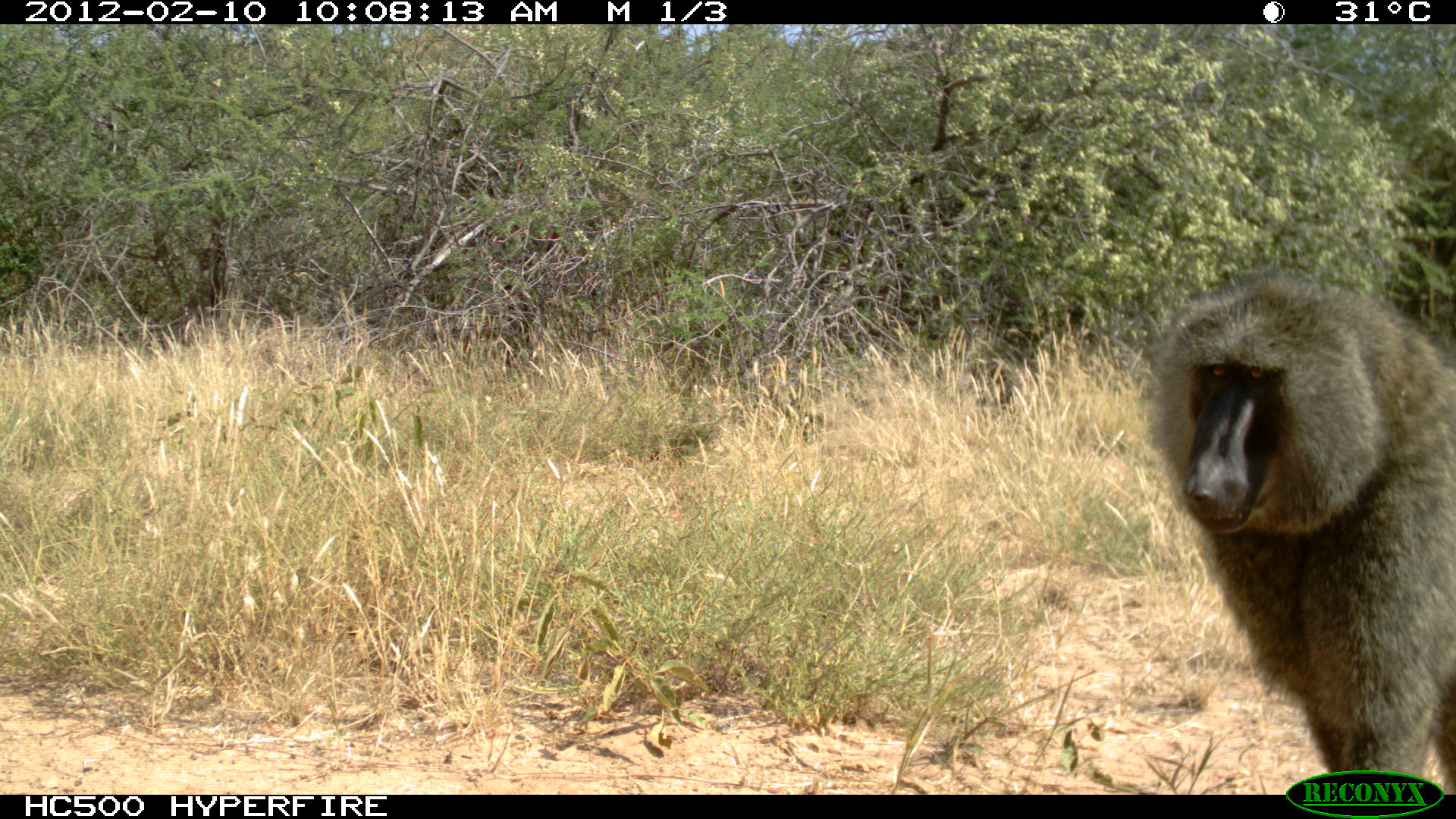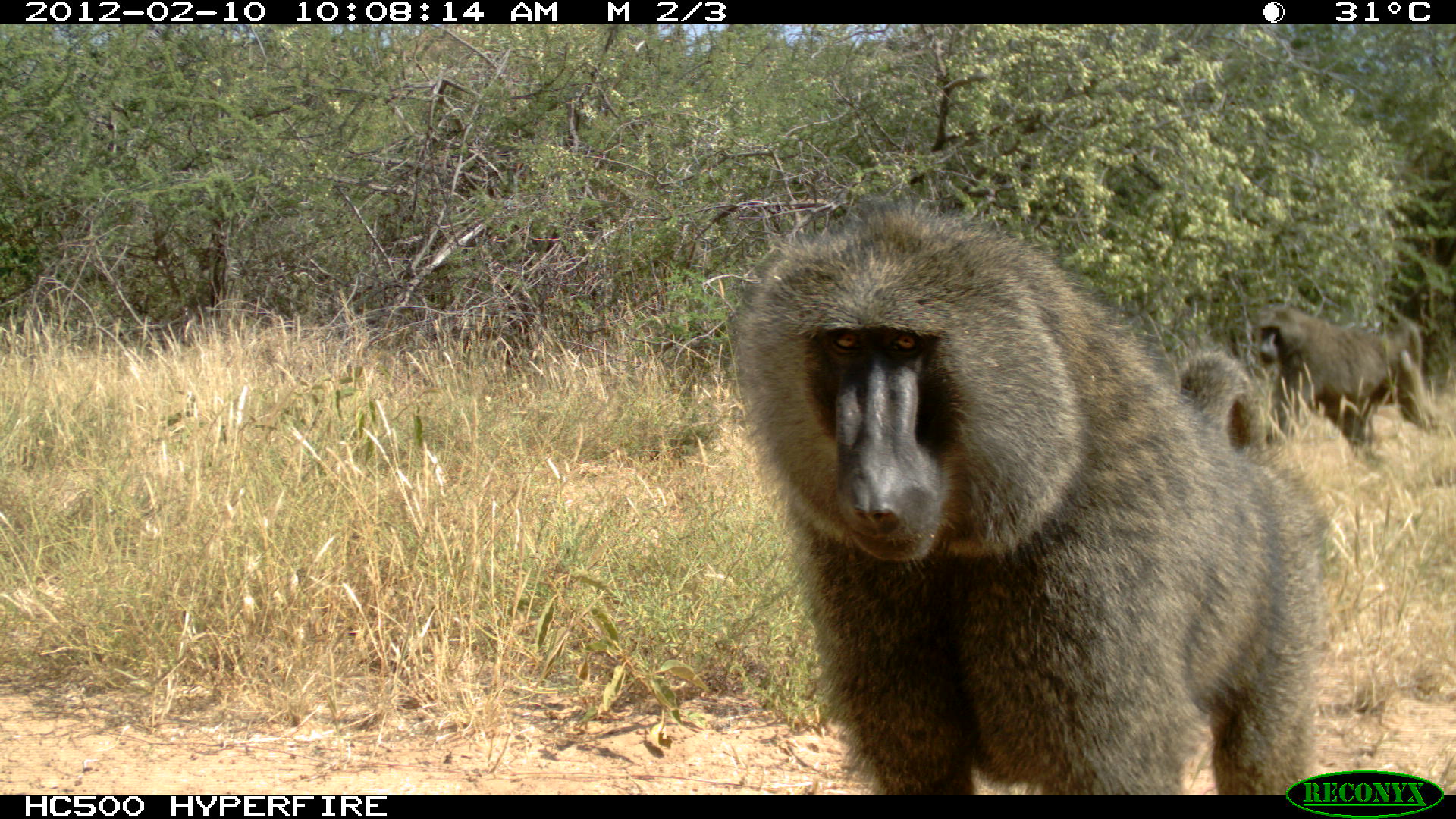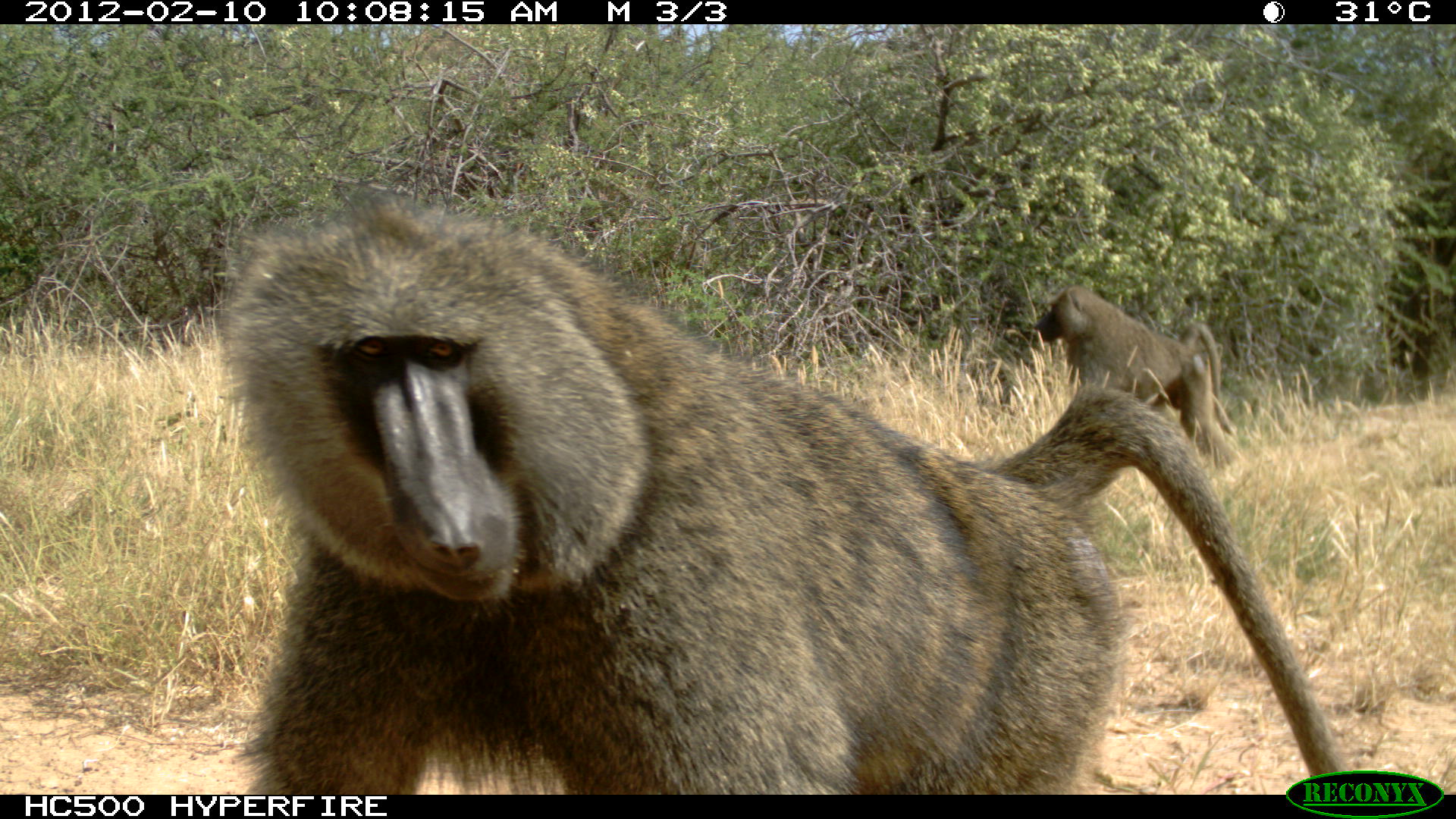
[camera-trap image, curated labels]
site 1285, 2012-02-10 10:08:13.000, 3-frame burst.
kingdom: Animalia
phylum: Chordata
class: Mammalia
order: Primates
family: Cercopithecidae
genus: Papio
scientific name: Papio anubis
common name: olive baboon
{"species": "Papio anubis (olive baboon)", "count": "1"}